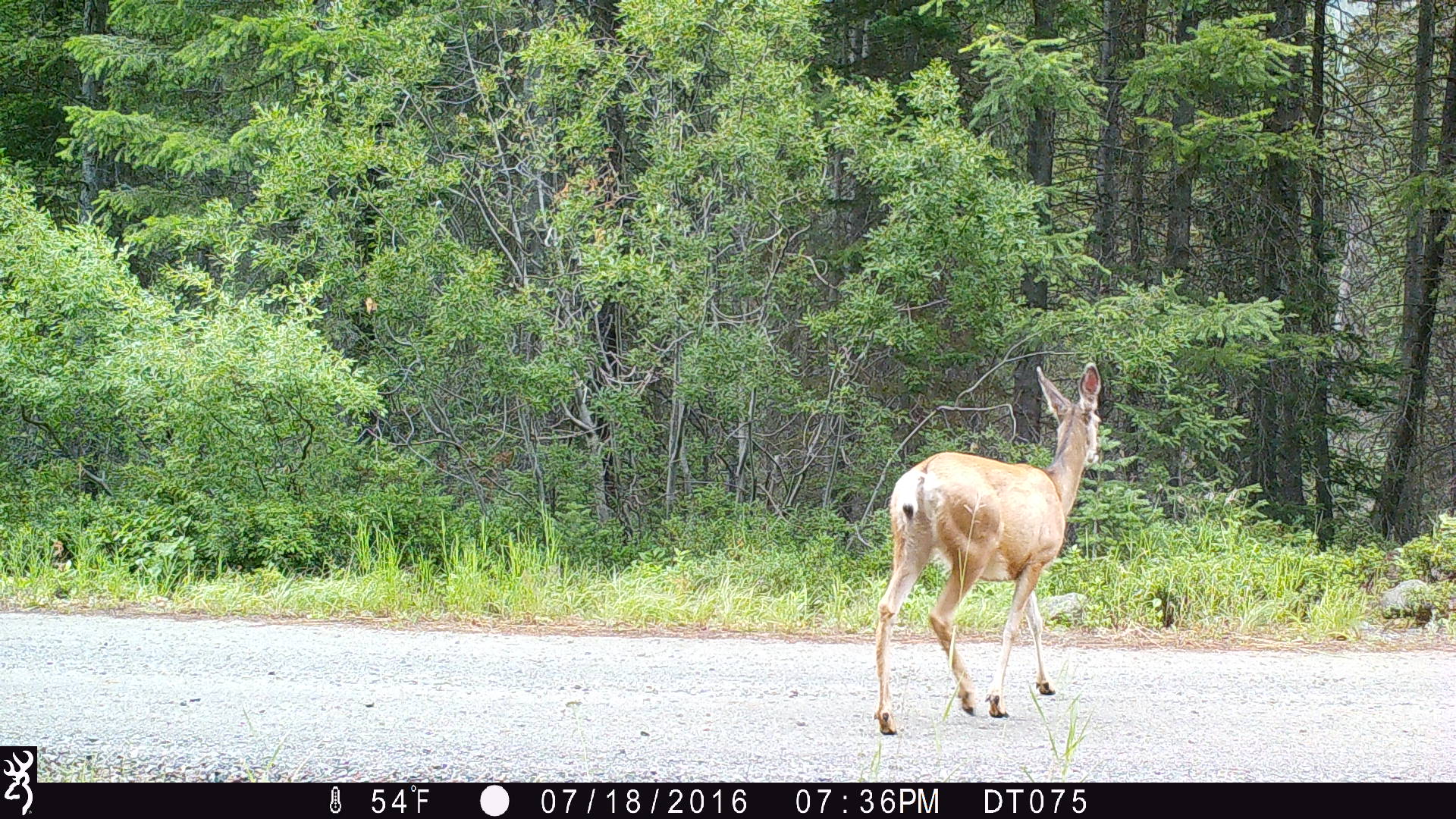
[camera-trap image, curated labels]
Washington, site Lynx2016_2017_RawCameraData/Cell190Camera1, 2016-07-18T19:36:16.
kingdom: Animalia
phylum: Chordata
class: Mammalia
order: Artiodactyla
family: Cervidae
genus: Odocoileus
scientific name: Odocoileus hemionus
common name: mule deer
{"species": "Odocoileus hemionus (mule deer)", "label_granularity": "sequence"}